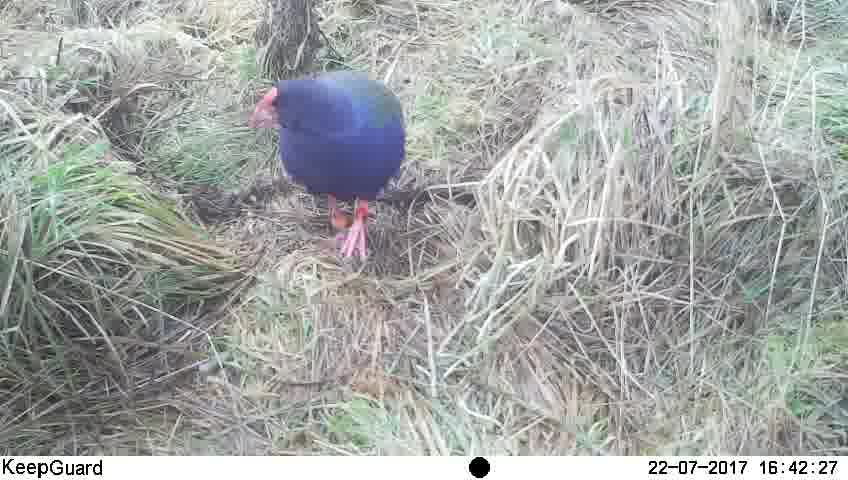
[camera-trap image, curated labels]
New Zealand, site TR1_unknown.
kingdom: Animalia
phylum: Chordata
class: Aves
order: Gruiformes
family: Rallidae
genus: Porphyrio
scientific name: Porphyrio mantelli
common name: takahe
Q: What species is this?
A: Takahe (Porphyrio mantelli).